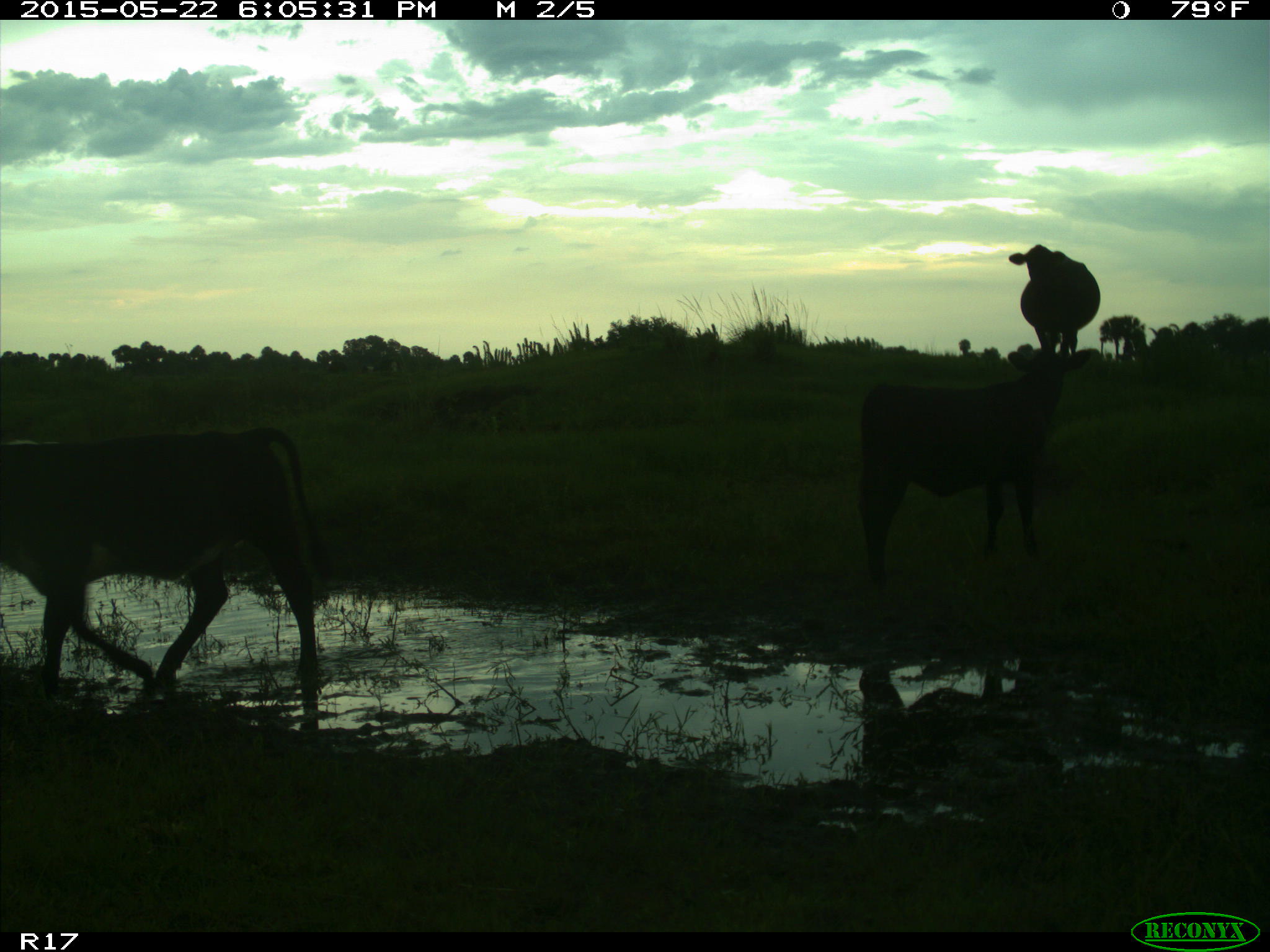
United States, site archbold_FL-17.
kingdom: Animalia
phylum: Chordata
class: Mammalia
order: Artiodactyla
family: Bovidae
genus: Bos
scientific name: Bos taurus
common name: domestic cow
Bos taurus (domestic cow).